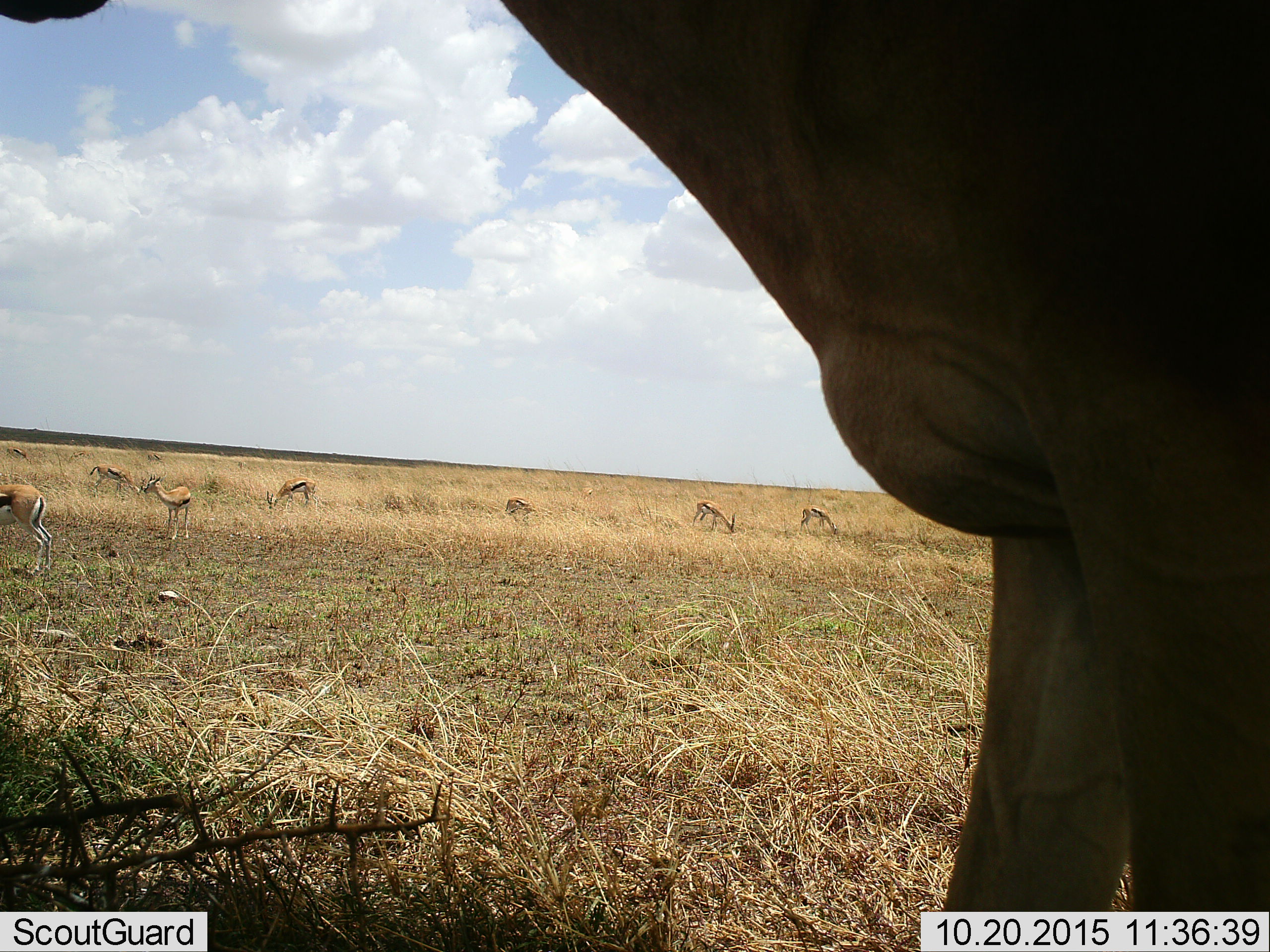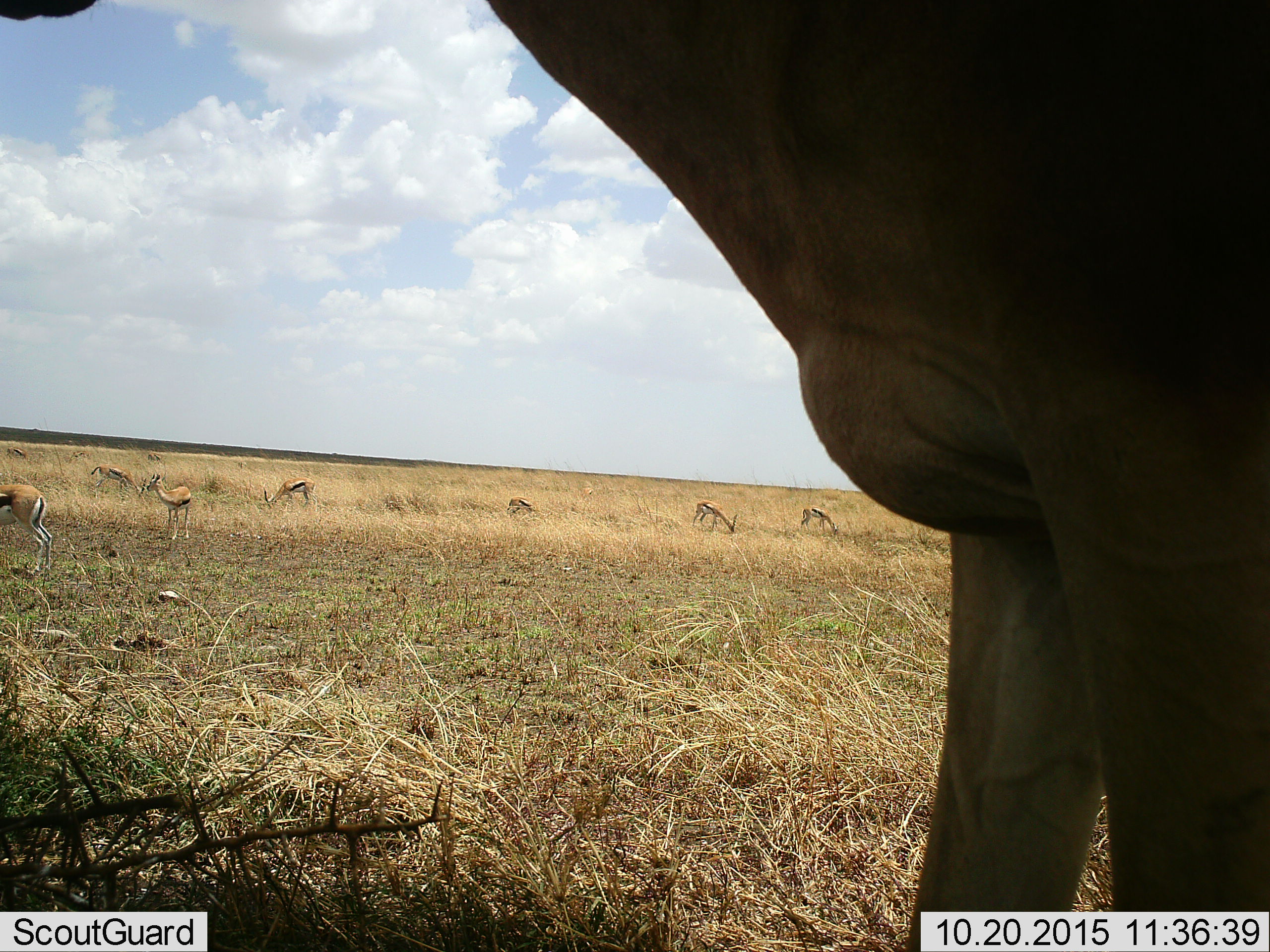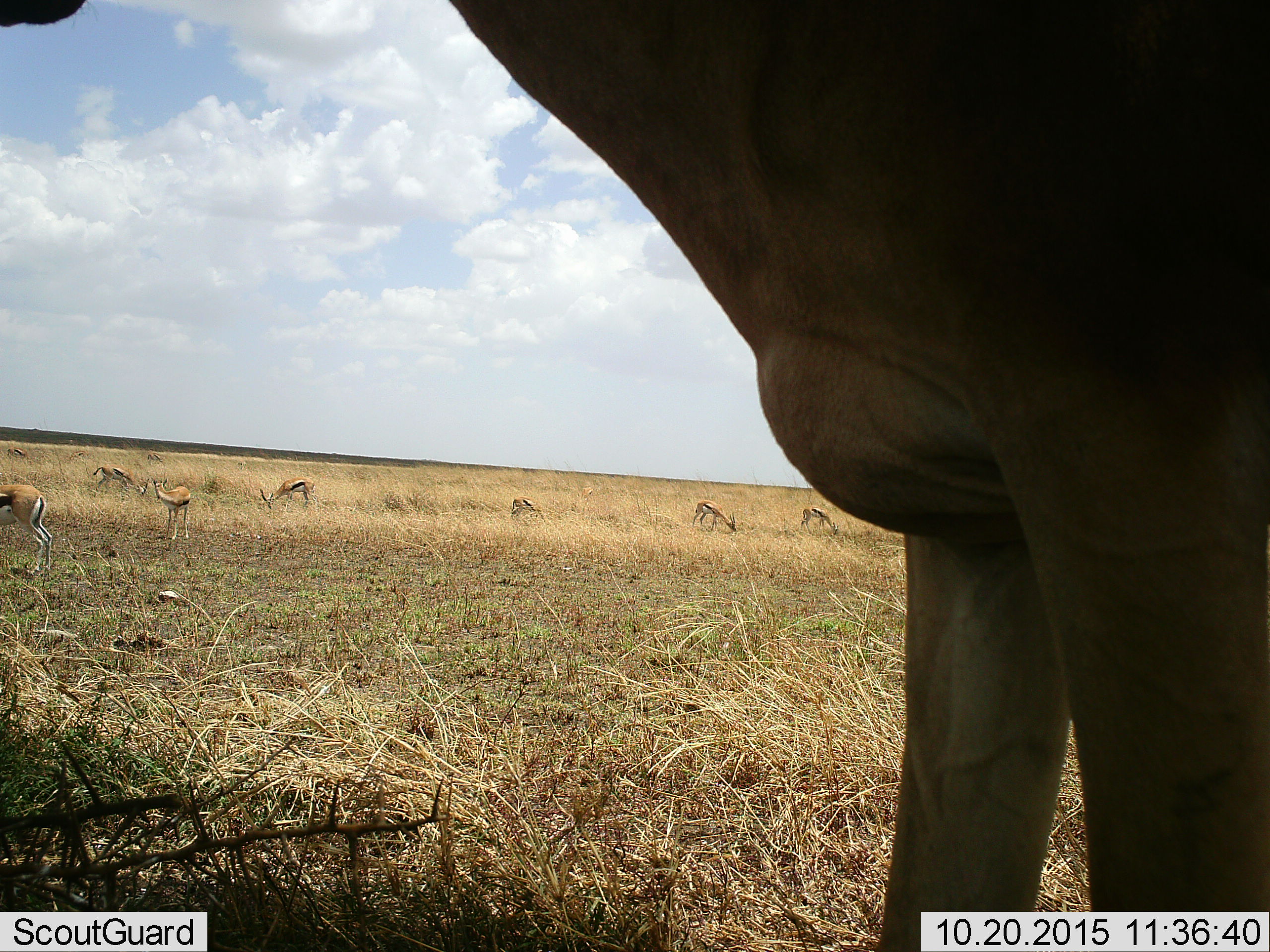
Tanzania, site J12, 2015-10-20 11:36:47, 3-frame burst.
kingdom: Animalia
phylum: Chordata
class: Mammalia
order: Artiodactyla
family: Bovidae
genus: Eudorcas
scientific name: Eudorcas thomsonii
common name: thomson's gazelle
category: gazellethomsons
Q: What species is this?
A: Gazellethomsons (thomson's gazelle) (Eudorcas thomsonii).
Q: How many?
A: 8.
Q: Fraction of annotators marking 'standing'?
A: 57%.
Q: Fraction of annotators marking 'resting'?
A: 0%.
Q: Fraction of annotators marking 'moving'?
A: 29%.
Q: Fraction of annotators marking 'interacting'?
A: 14%.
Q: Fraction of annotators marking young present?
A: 14%.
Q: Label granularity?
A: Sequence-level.